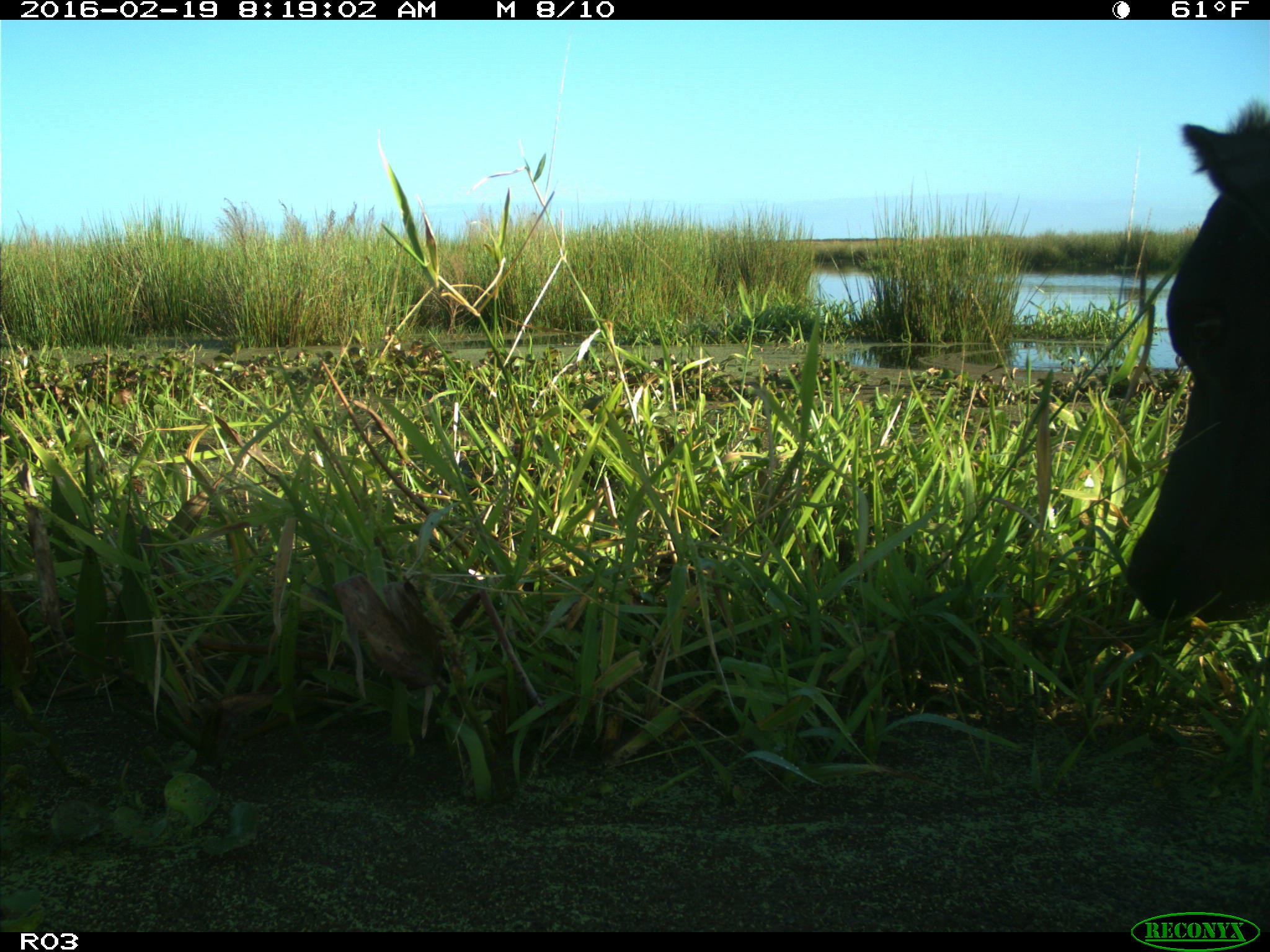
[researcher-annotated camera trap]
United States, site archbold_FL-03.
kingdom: Animalia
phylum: Chordata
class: Mammalia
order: Artiodactyla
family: Bovidae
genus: Bos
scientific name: Bos taurus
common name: domestic cow